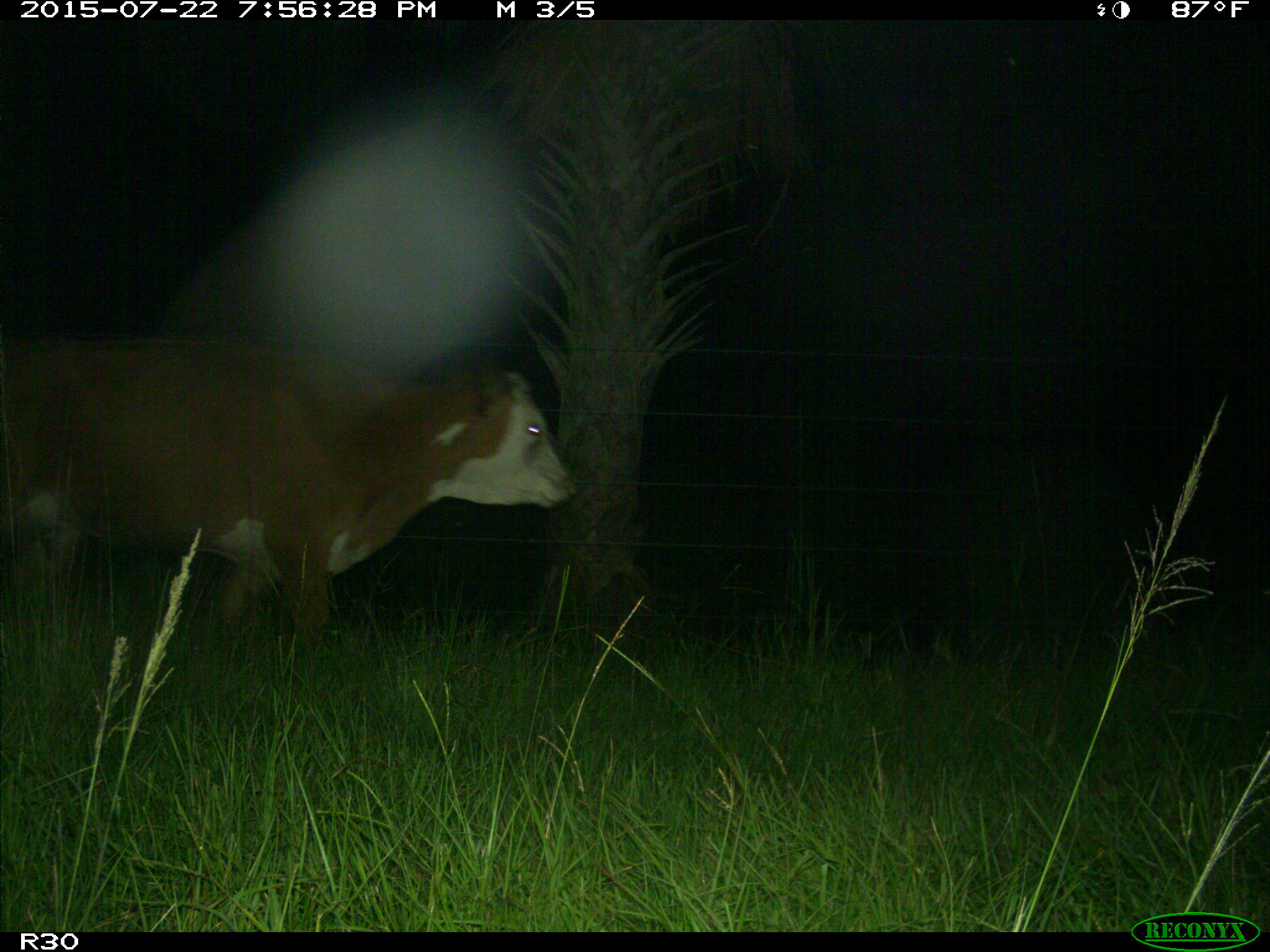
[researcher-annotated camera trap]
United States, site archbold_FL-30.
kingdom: Animalia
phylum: Chordata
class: Mammalia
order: Artiodactyla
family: Bovidae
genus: Bos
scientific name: Bos taurus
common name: domestic cow